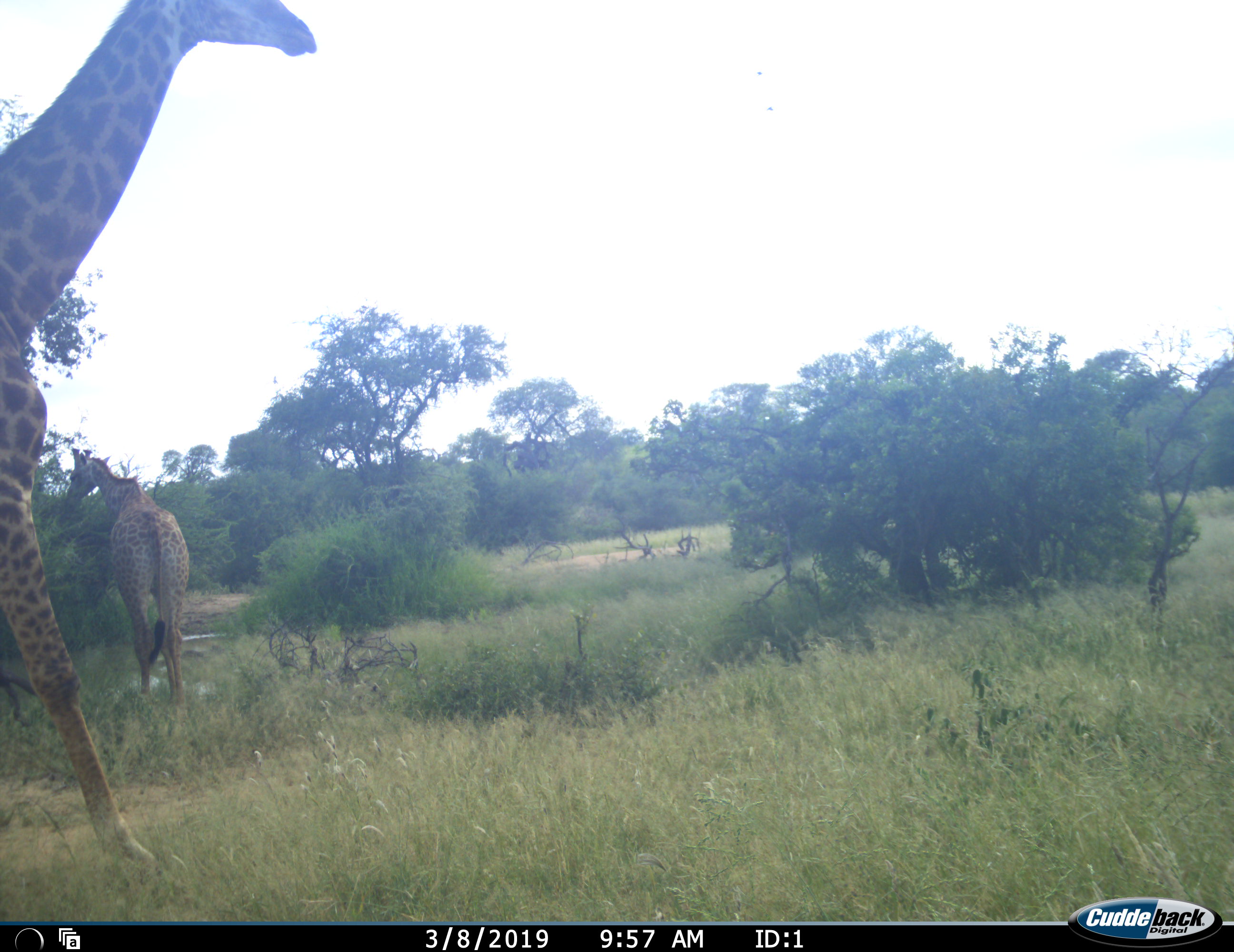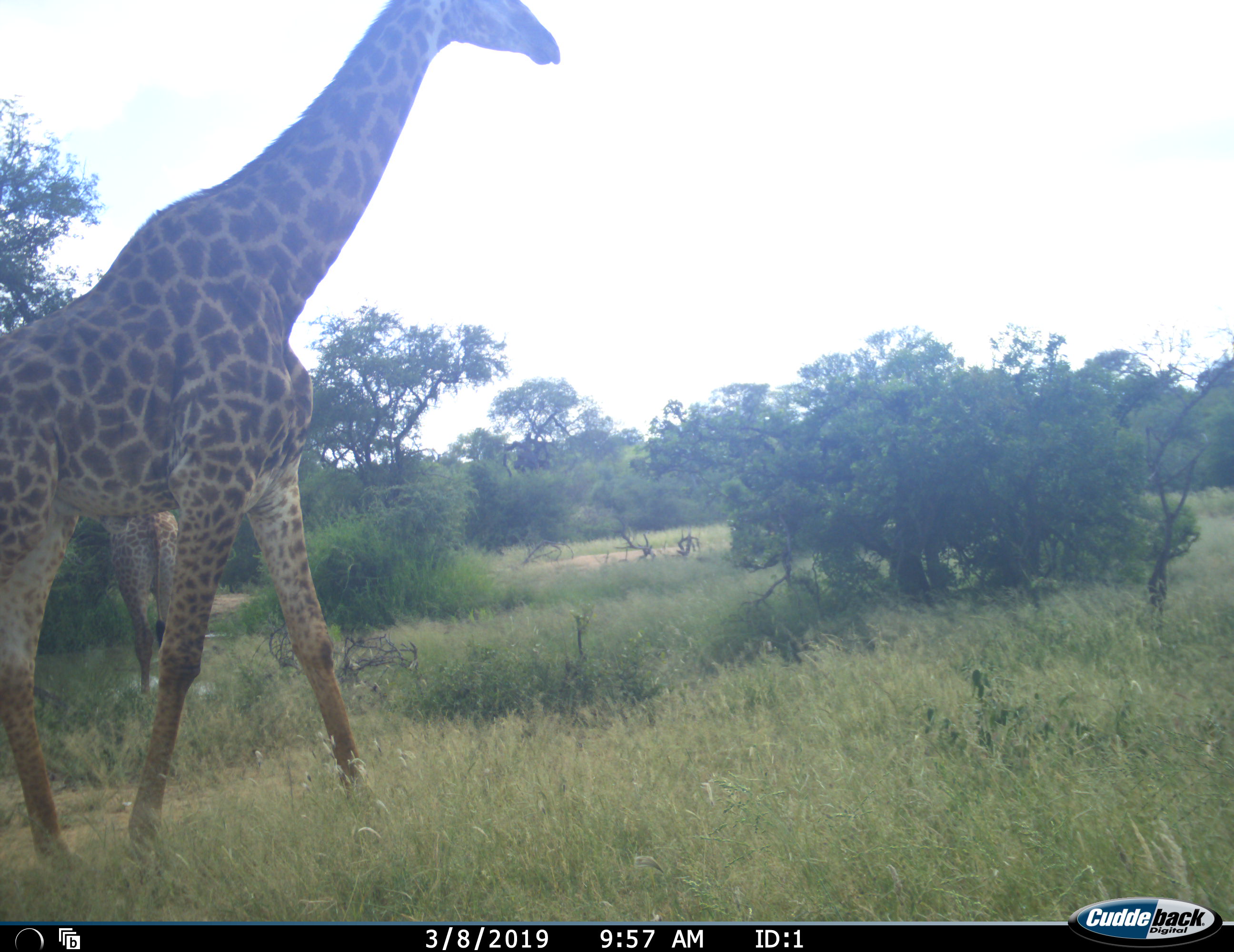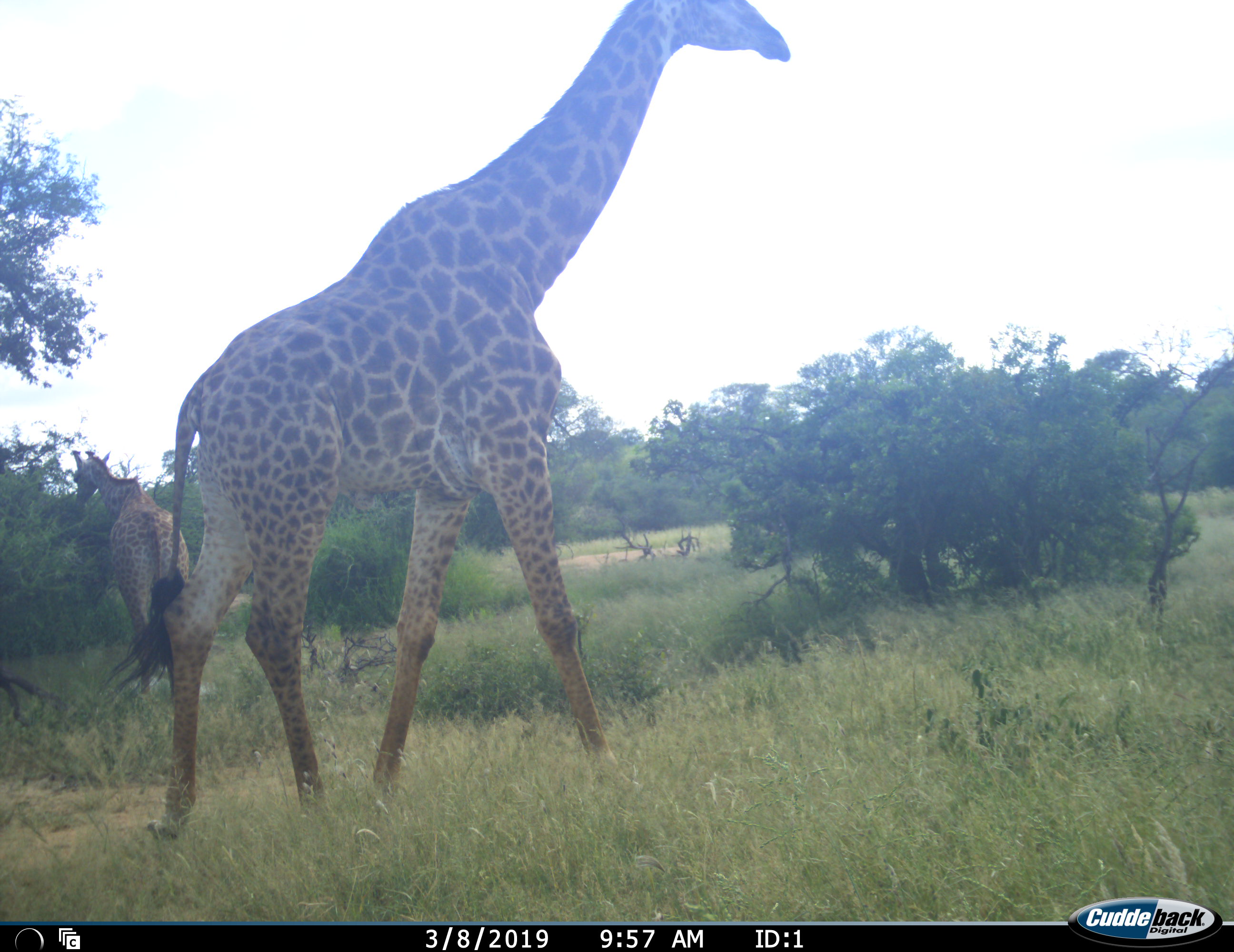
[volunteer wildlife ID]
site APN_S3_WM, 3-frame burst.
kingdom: Animalia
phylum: Chordata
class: Mammalia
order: Artiodactyla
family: Giraffidae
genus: Giraffa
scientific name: Giraffa camelopardalis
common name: giraffe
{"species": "giraffe (Giraffa camelopardalis)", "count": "2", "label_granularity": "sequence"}